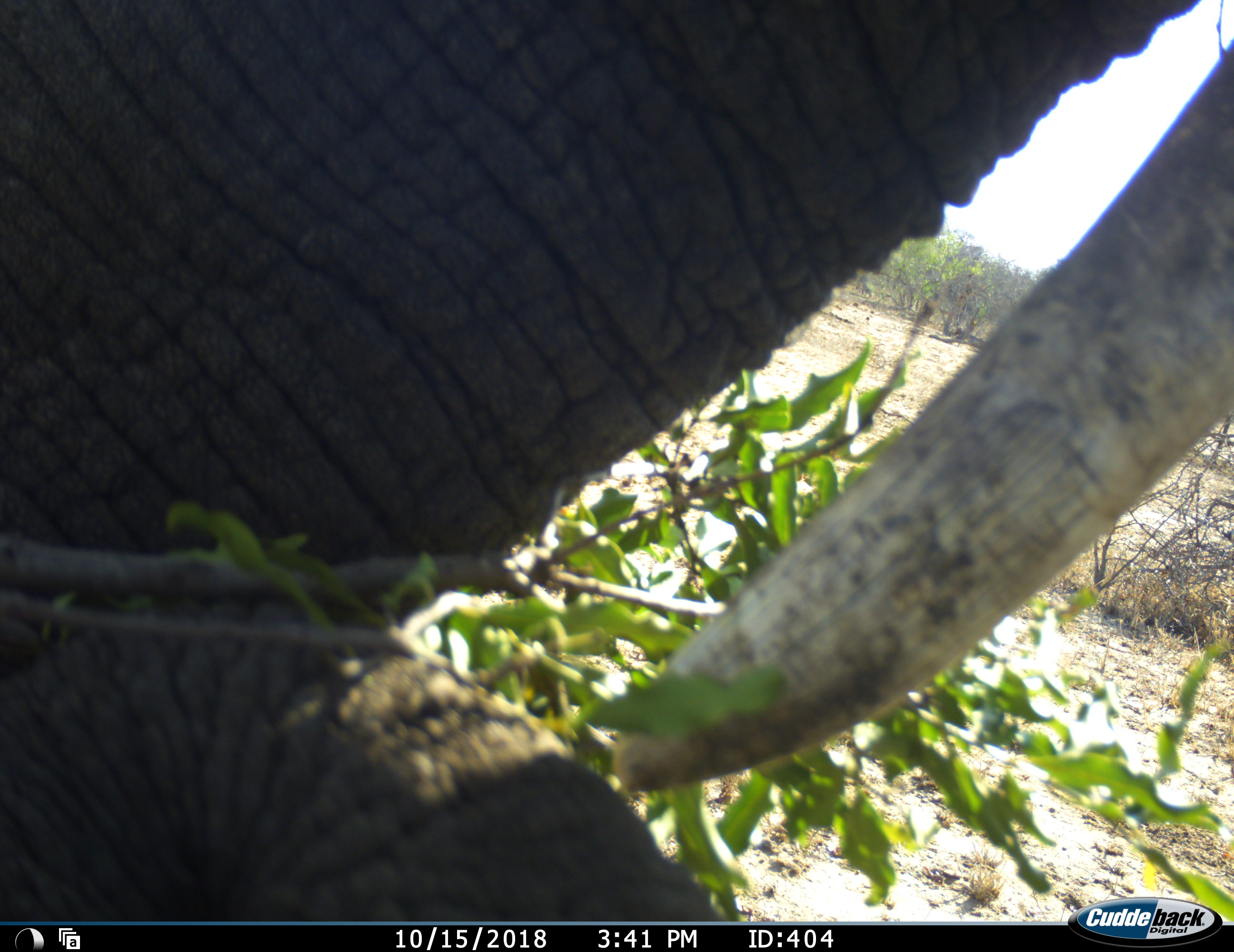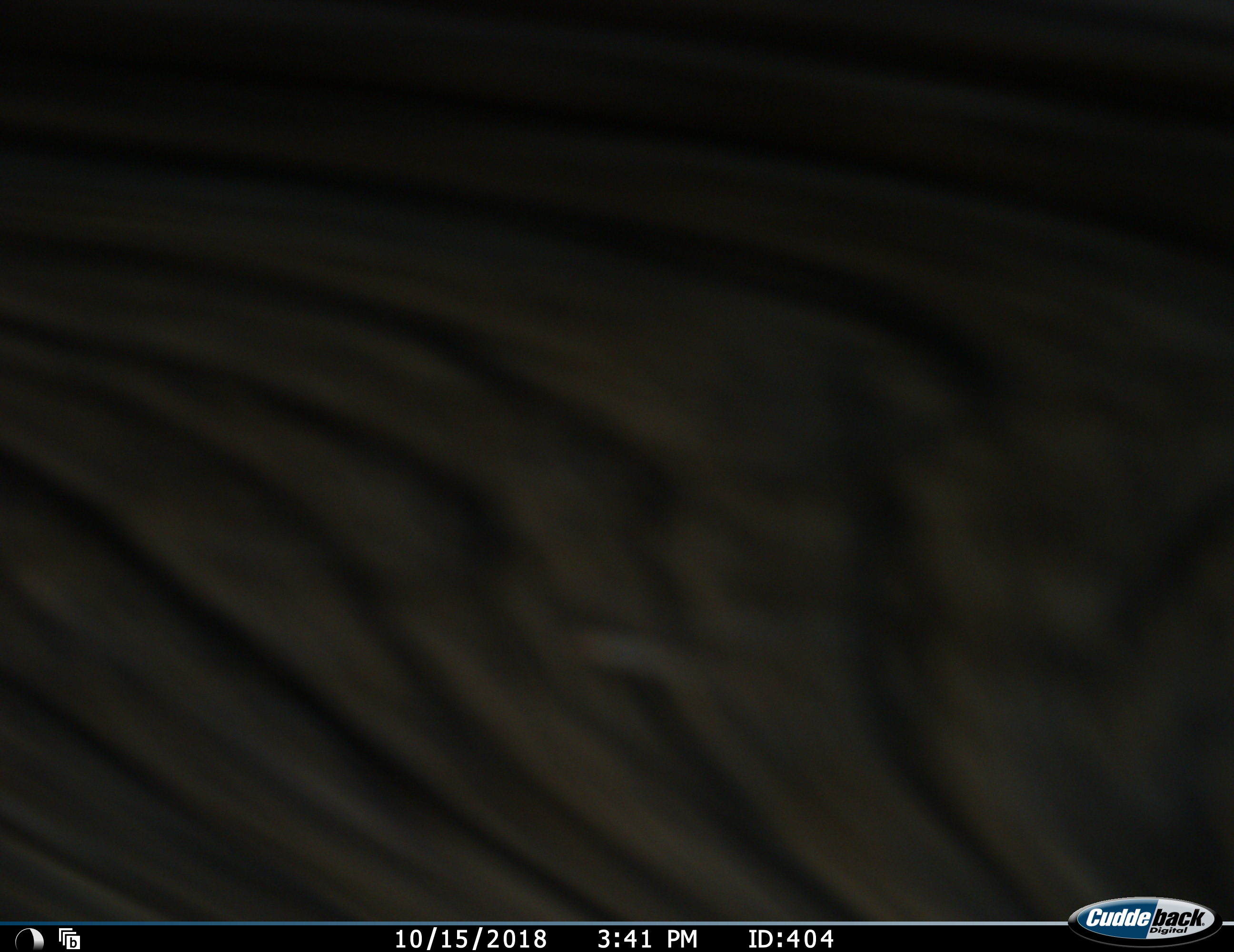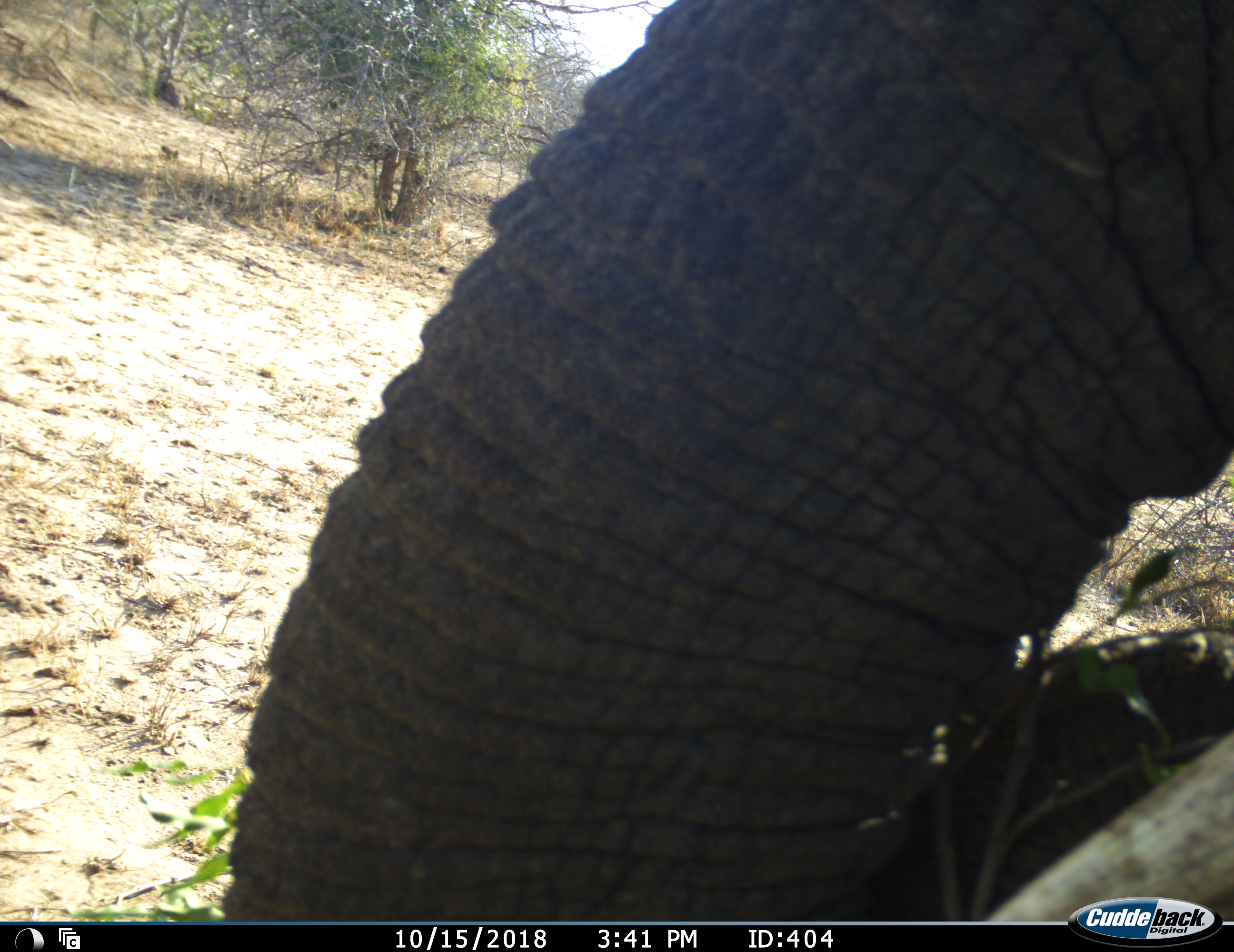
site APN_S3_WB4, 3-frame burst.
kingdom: Animalia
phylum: Chordata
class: Mammalia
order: Proboscidea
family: Elephantidae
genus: Loxodonta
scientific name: Loxodonta africana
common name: african bush elephant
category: elephant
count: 1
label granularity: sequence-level